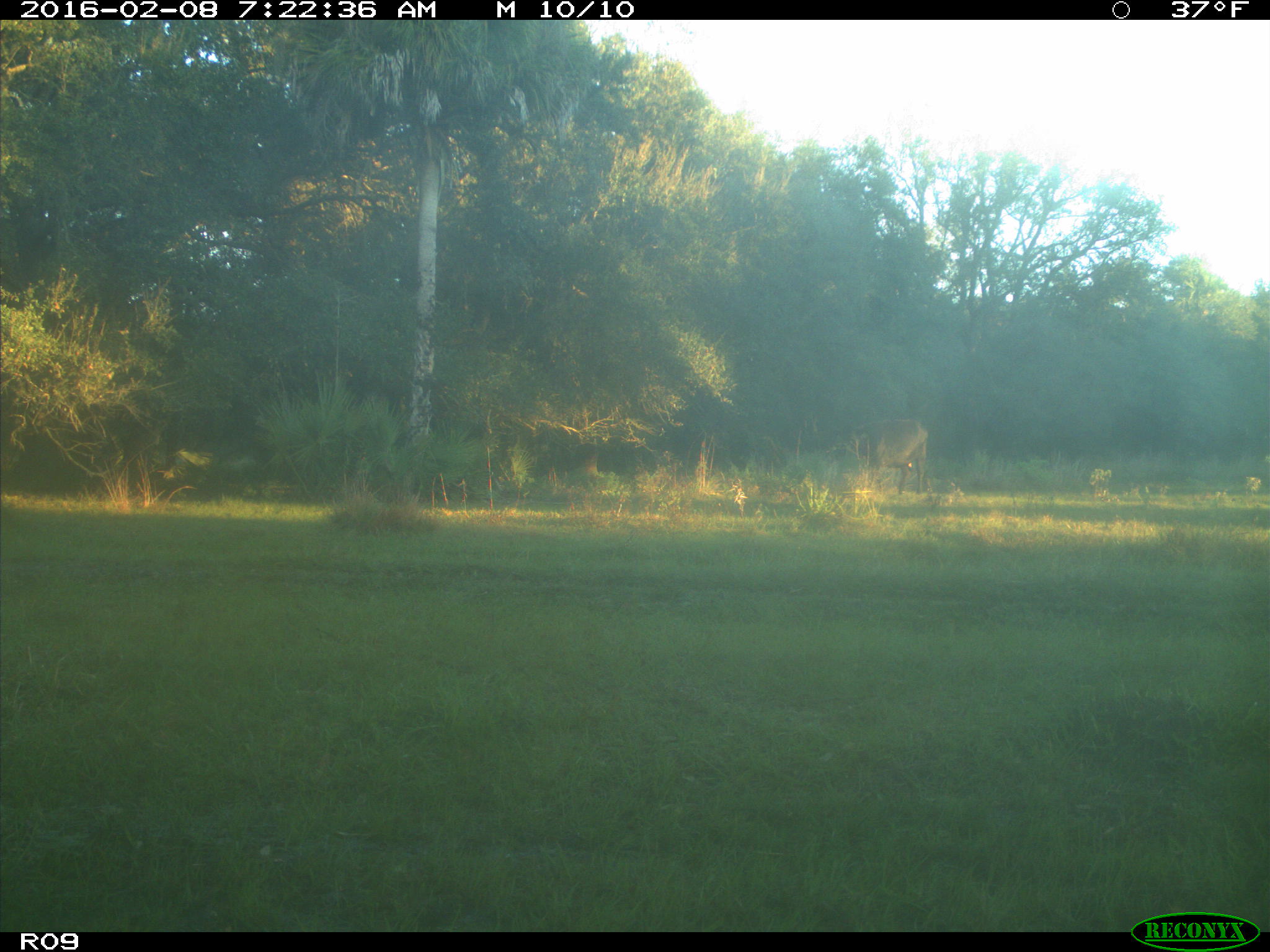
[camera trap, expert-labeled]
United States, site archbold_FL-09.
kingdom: Animalia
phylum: Chordata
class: Mammalia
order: Artiodactyla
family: Bovidae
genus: Bos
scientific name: Bos taurus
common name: domestic cow